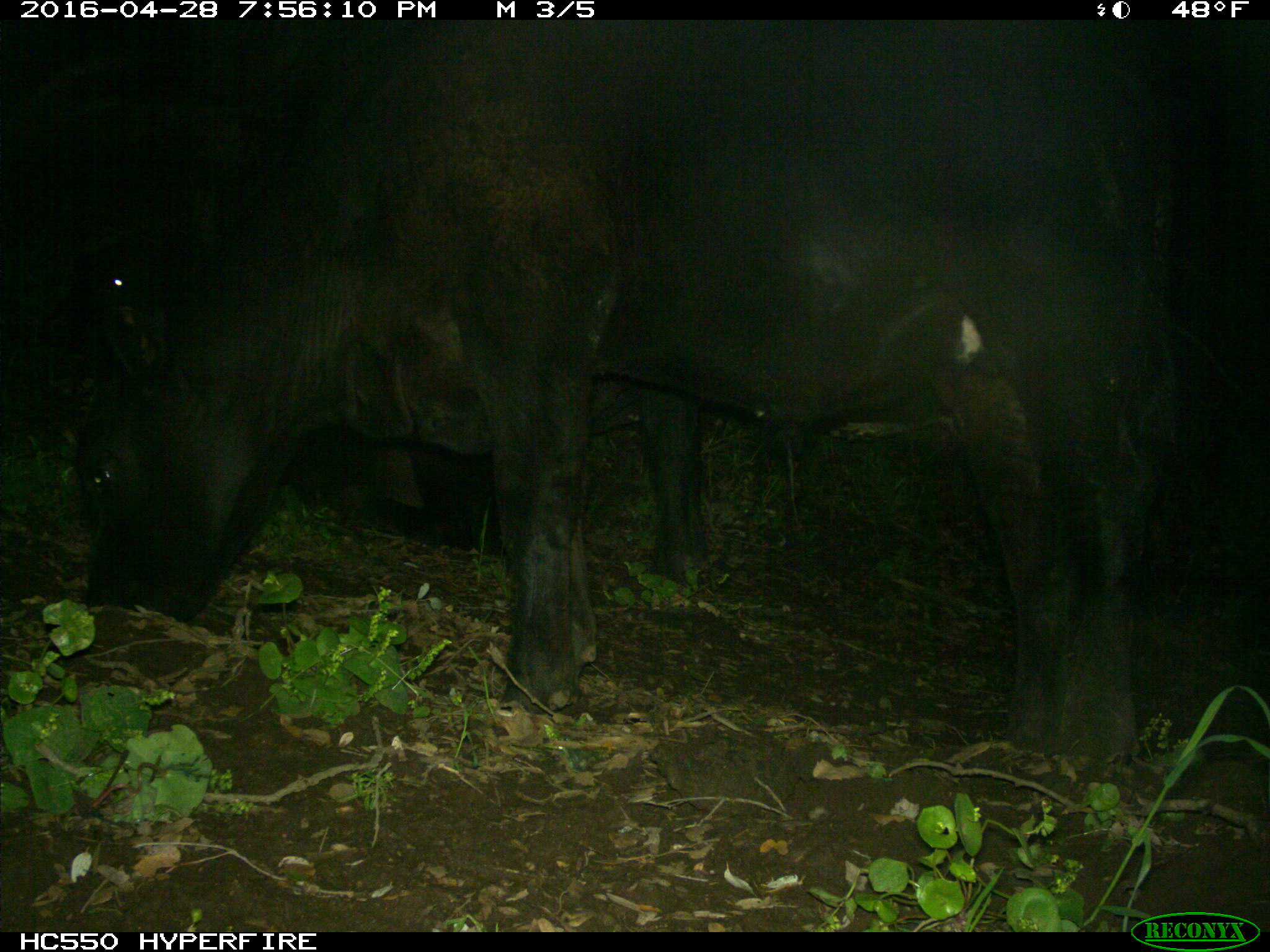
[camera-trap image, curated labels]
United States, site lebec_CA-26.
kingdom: Animalia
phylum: Chordata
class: Mammalia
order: Artiodactyla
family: Bovidae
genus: Bos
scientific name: Bos taurus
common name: domestic cow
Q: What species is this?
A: Bos taurus (domestic cow).